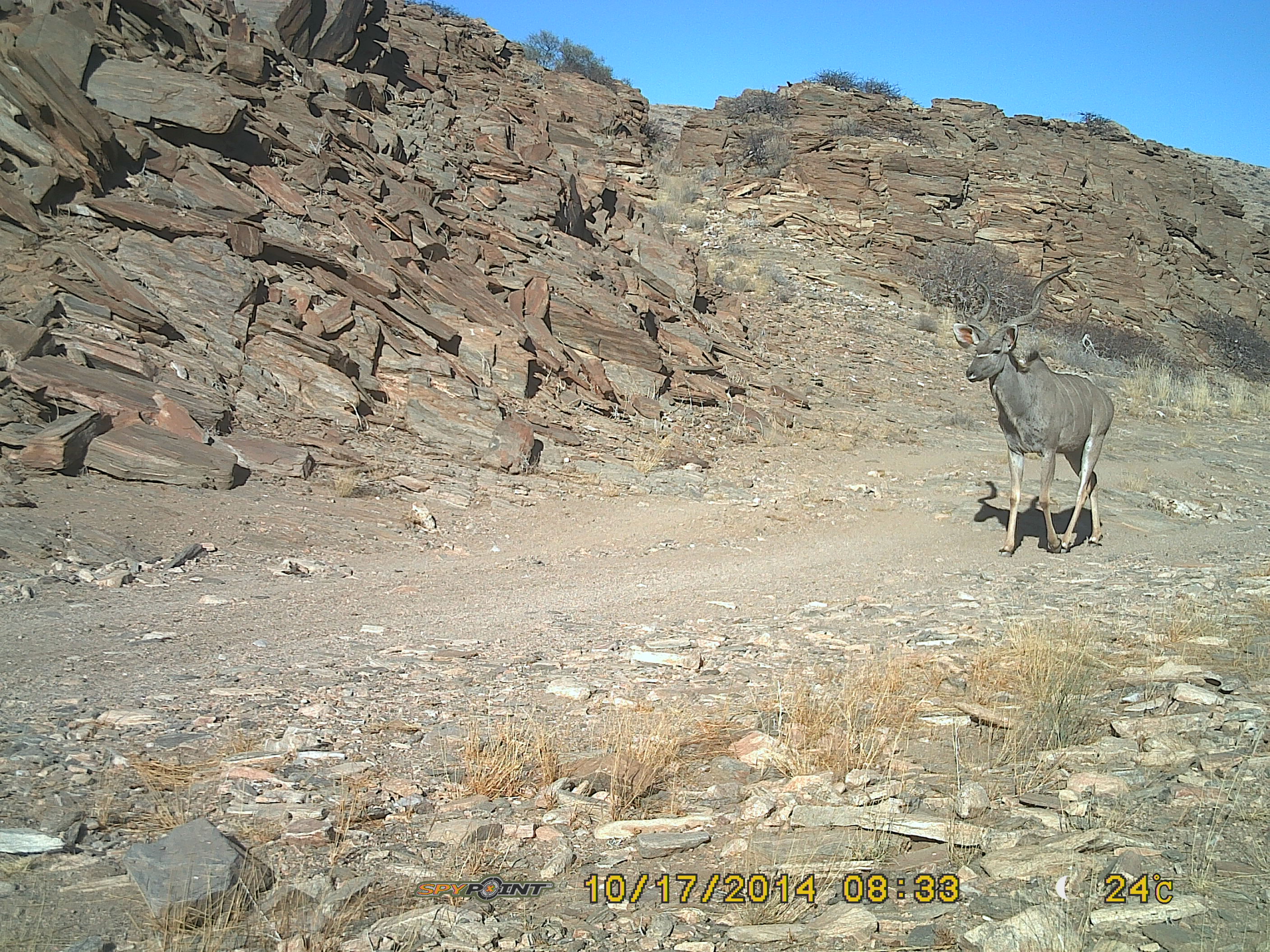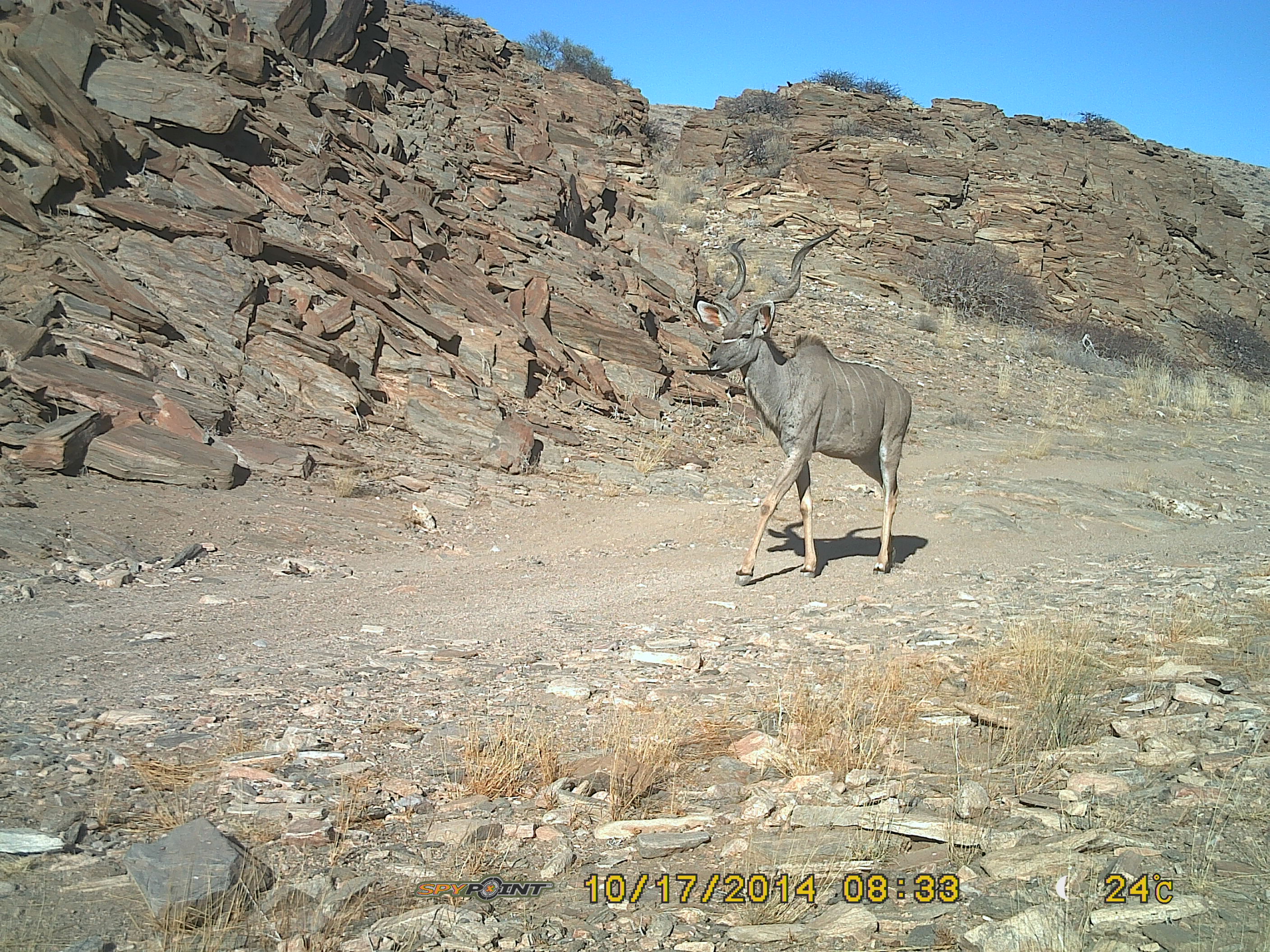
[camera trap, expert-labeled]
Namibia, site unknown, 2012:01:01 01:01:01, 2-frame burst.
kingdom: Animalia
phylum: Chordata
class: Mammalia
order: Artiodactyla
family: Bovidae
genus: Tragelaphus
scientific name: Tragelaphus strepsiceros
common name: greater kudu